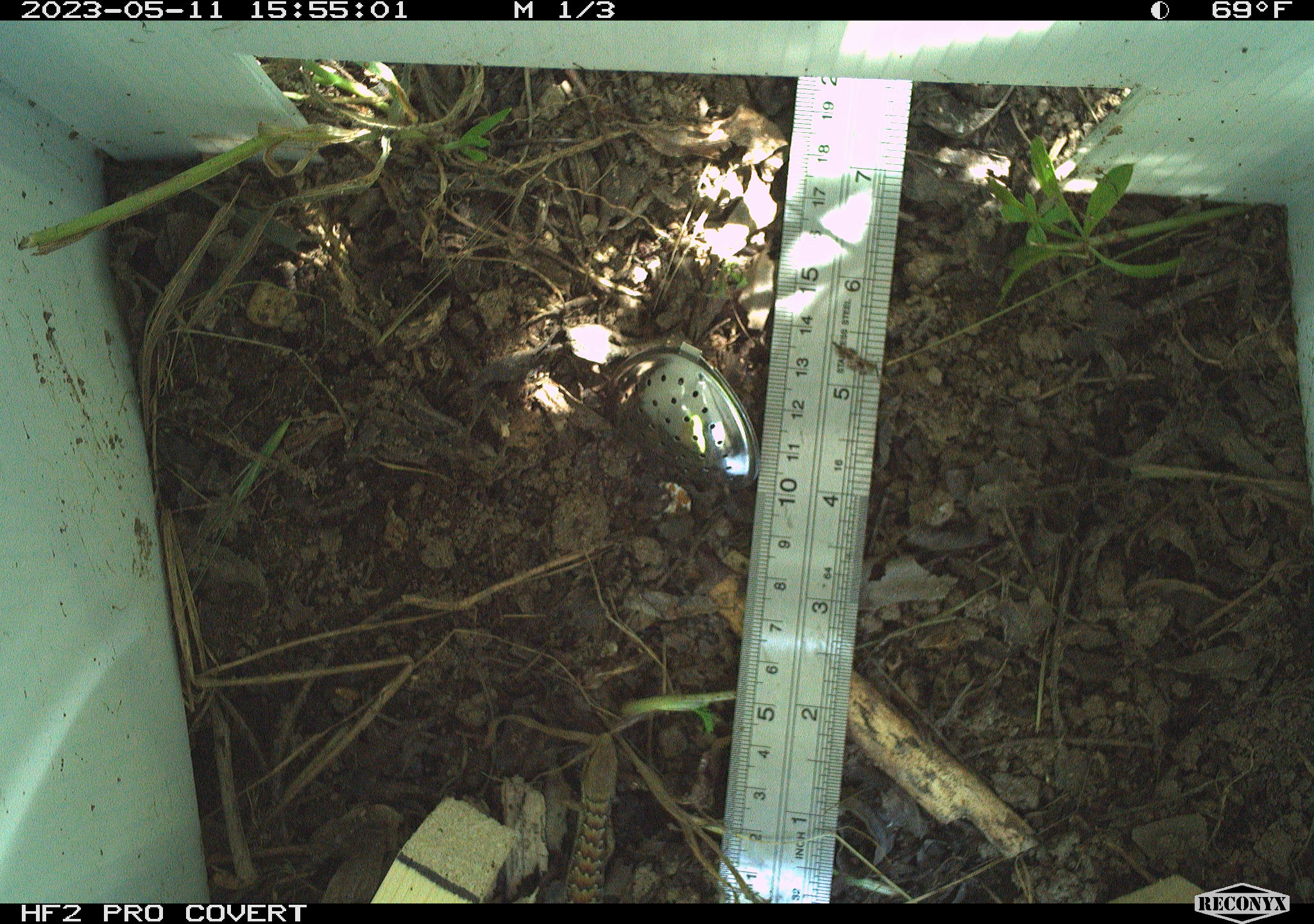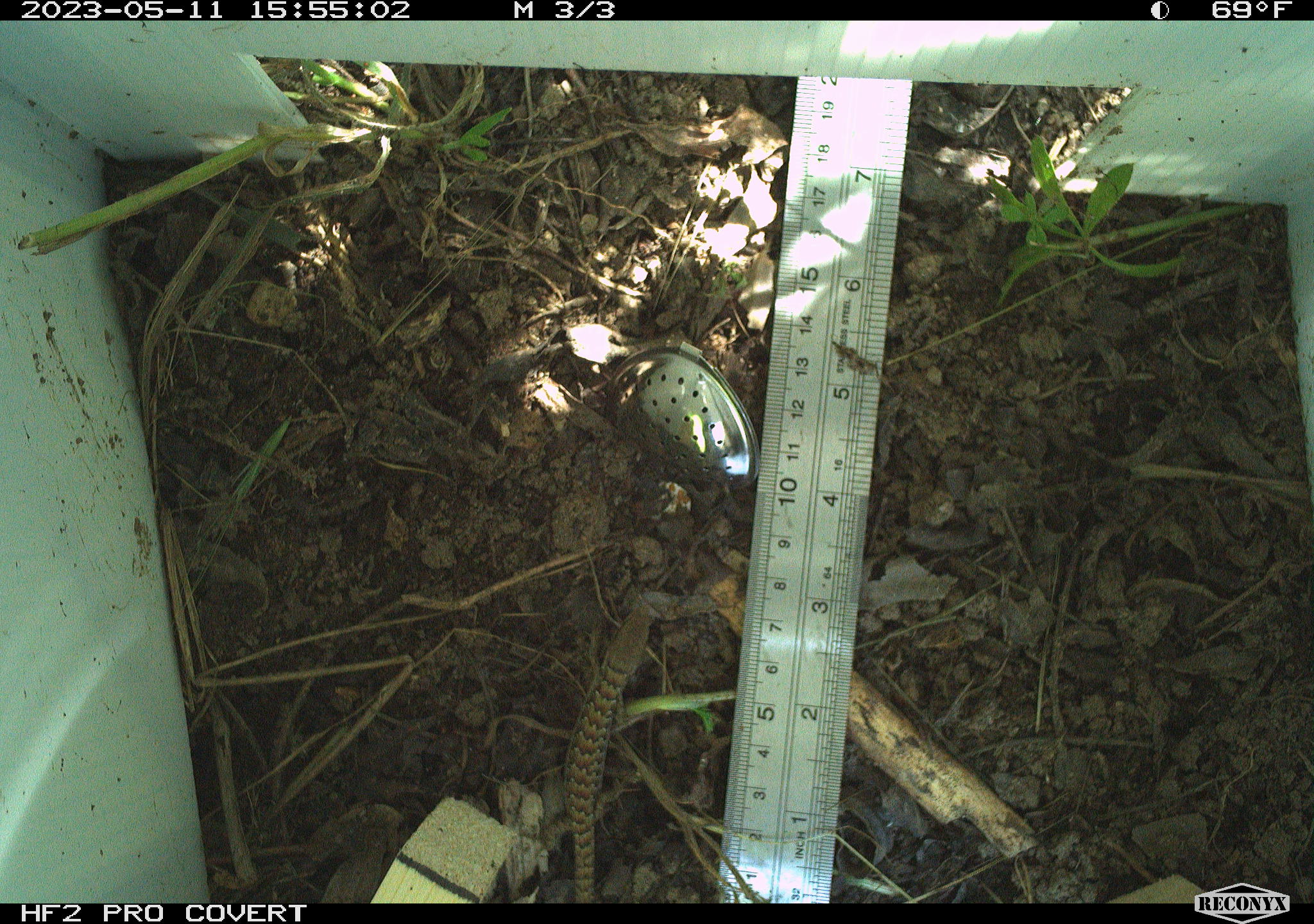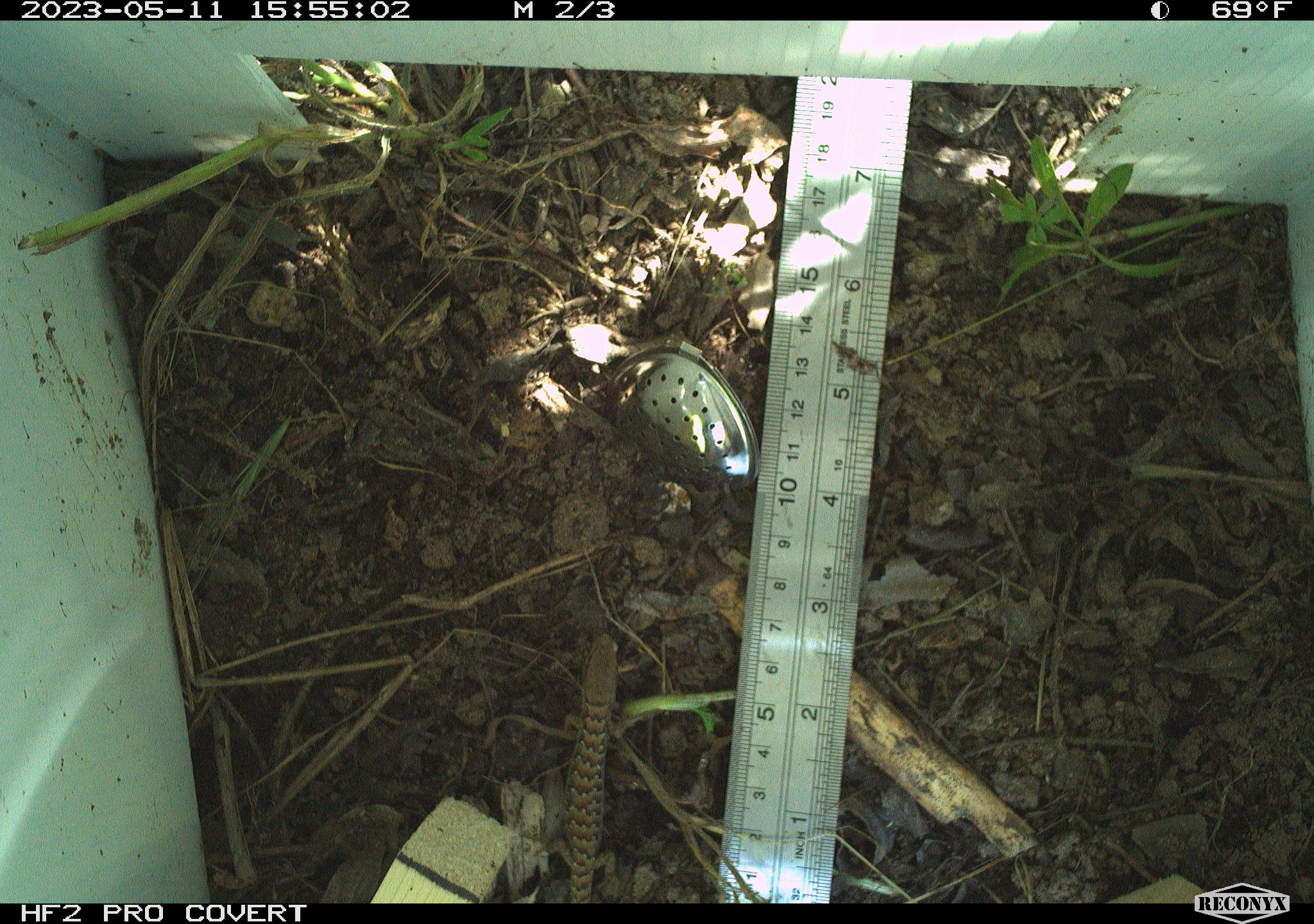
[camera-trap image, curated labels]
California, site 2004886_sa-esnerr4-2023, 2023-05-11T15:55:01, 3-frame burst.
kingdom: Animalia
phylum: Chordata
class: Reptilia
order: Squamata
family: Anguidae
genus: Elgaria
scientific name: Elgaria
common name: alligator lizards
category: elgaria species